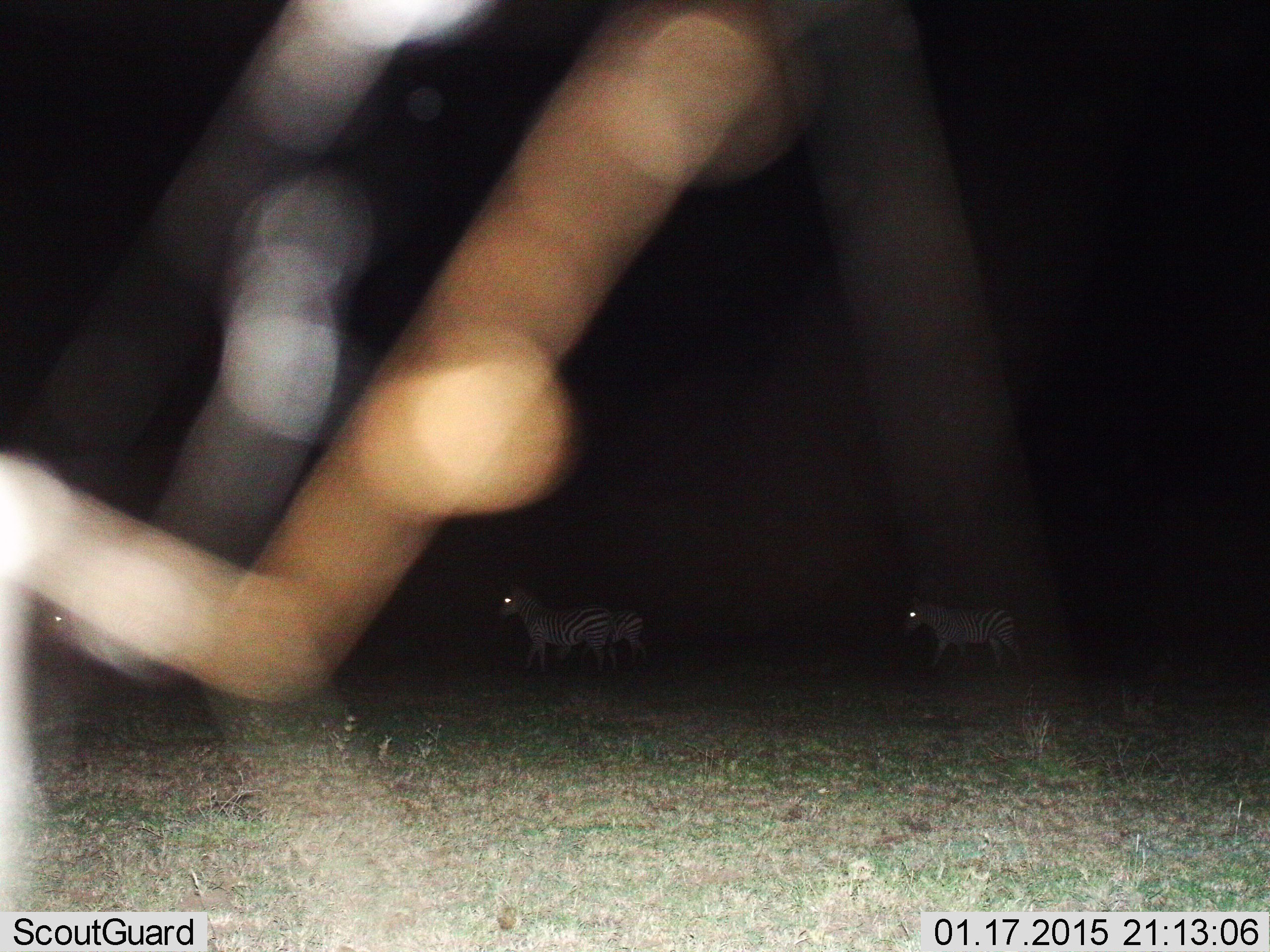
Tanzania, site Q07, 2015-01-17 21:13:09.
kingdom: Animalia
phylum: Chordata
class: Mammalia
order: Perissodactyla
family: Equidae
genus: Equus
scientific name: Equus quagga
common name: plains zebra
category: zebra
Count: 3.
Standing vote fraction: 30%.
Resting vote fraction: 0%.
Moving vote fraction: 80%.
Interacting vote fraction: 0%.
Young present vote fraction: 0%.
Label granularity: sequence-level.